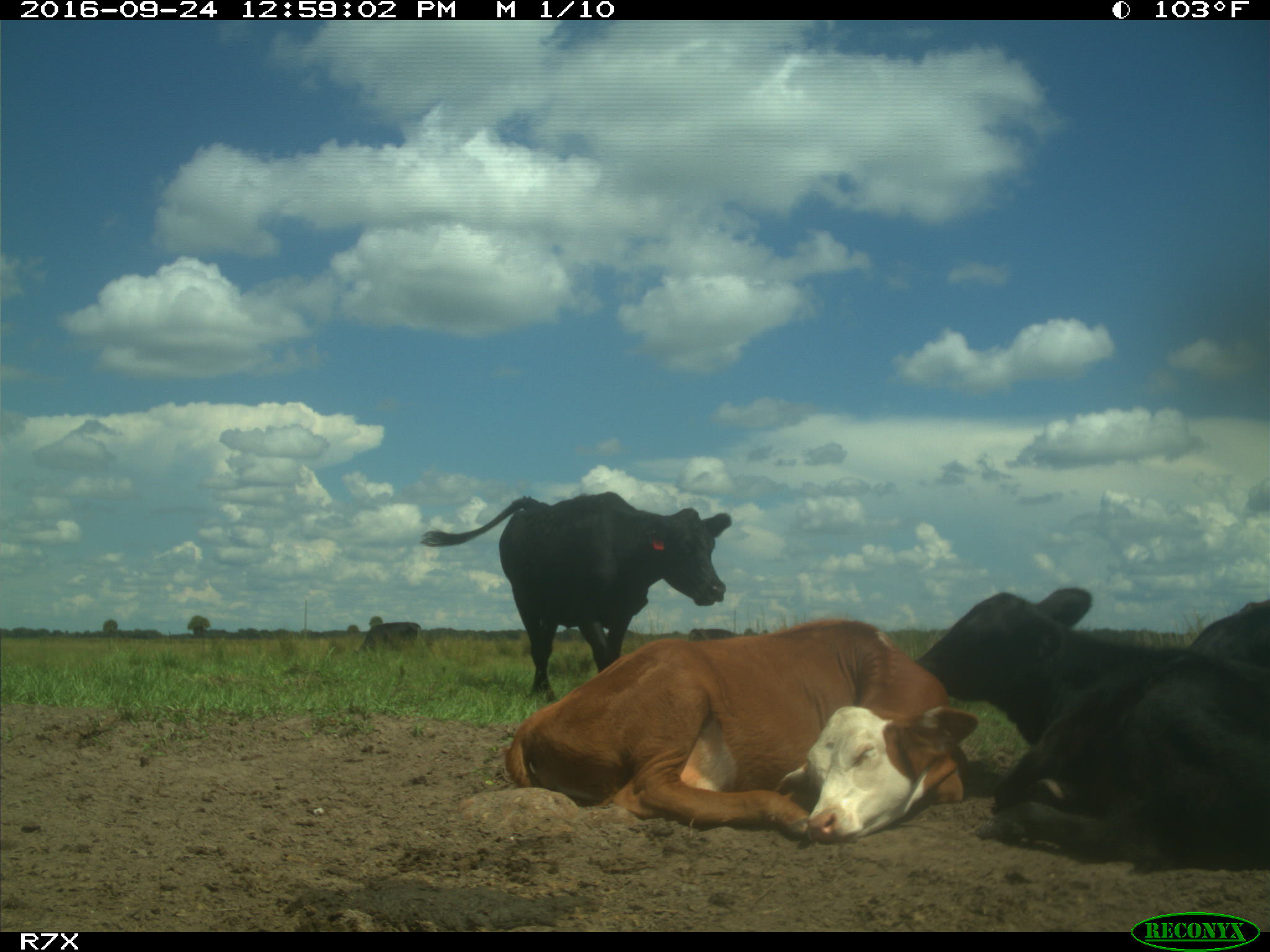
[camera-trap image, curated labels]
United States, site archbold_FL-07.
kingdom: Animalia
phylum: Chordata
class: Mammalia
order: Artiodactyla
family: Bovidae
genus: Bos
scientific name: Bos taurus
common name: domestic cow